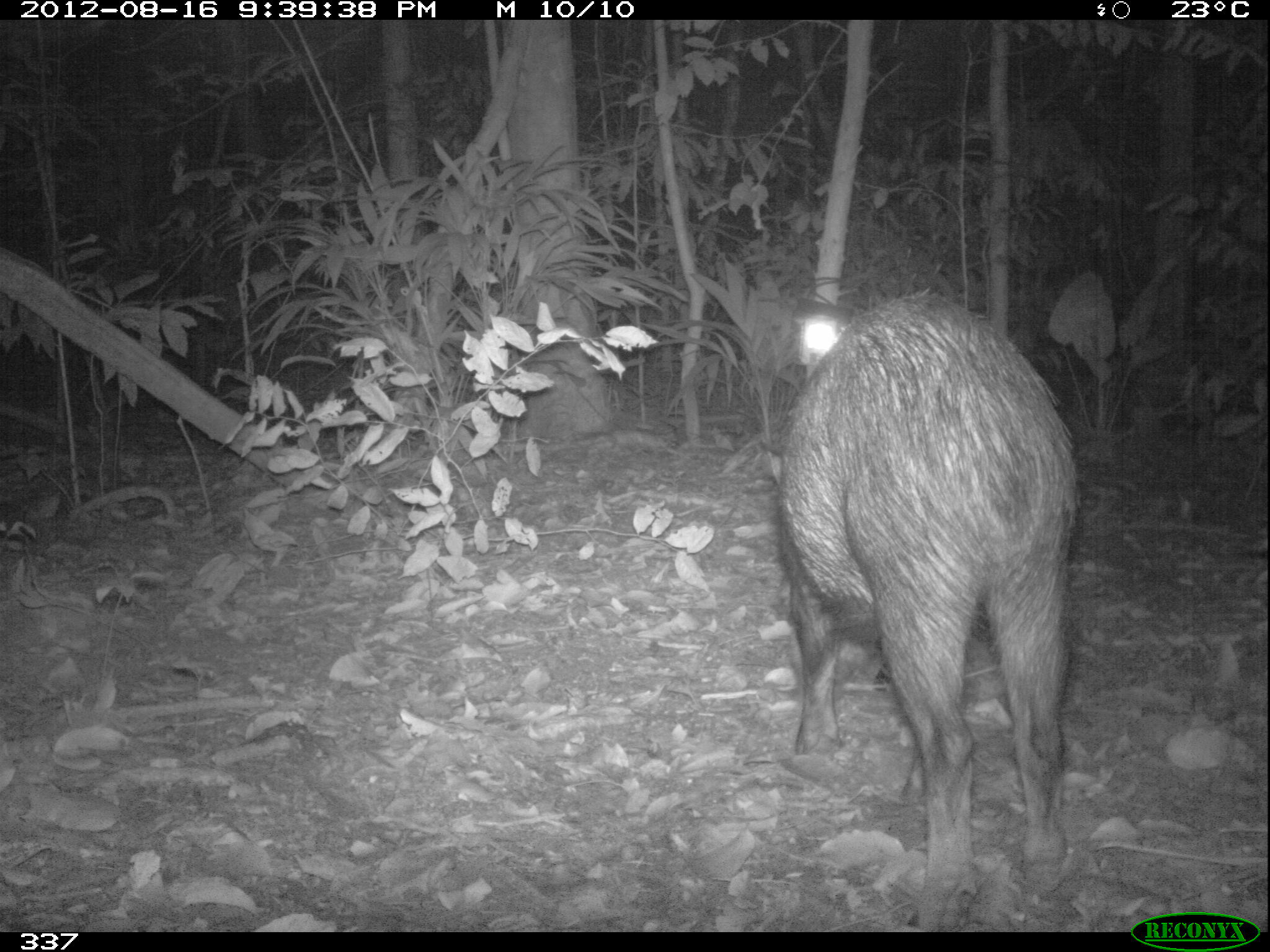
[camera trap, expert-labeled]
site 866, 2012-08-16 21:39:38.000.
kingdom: Animalia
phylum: Chordata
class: Mammalia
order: Artiodactyla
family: Tayassuidae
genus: Tayassu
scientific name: Tayassu pecari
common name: white-lipped peccary